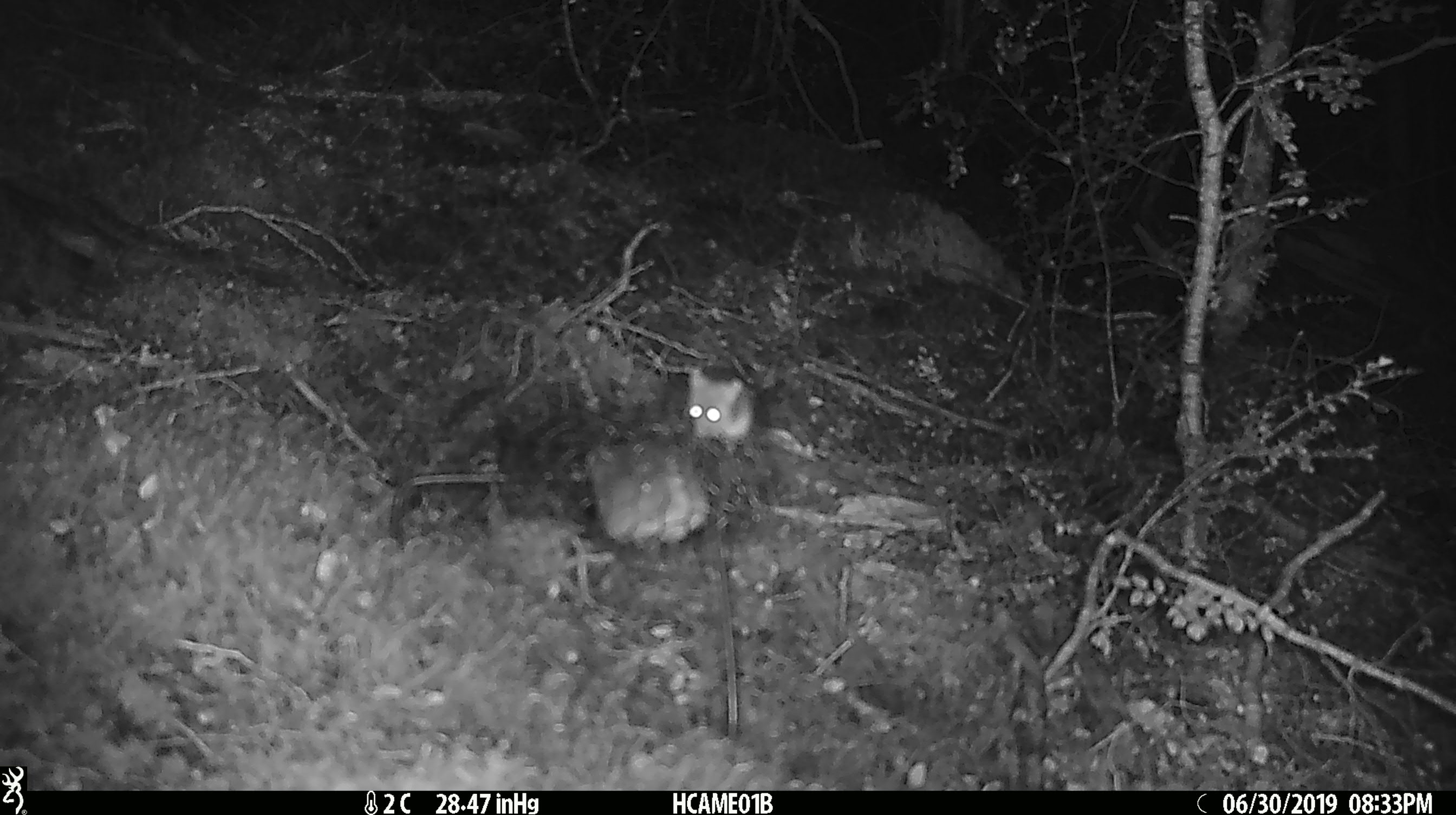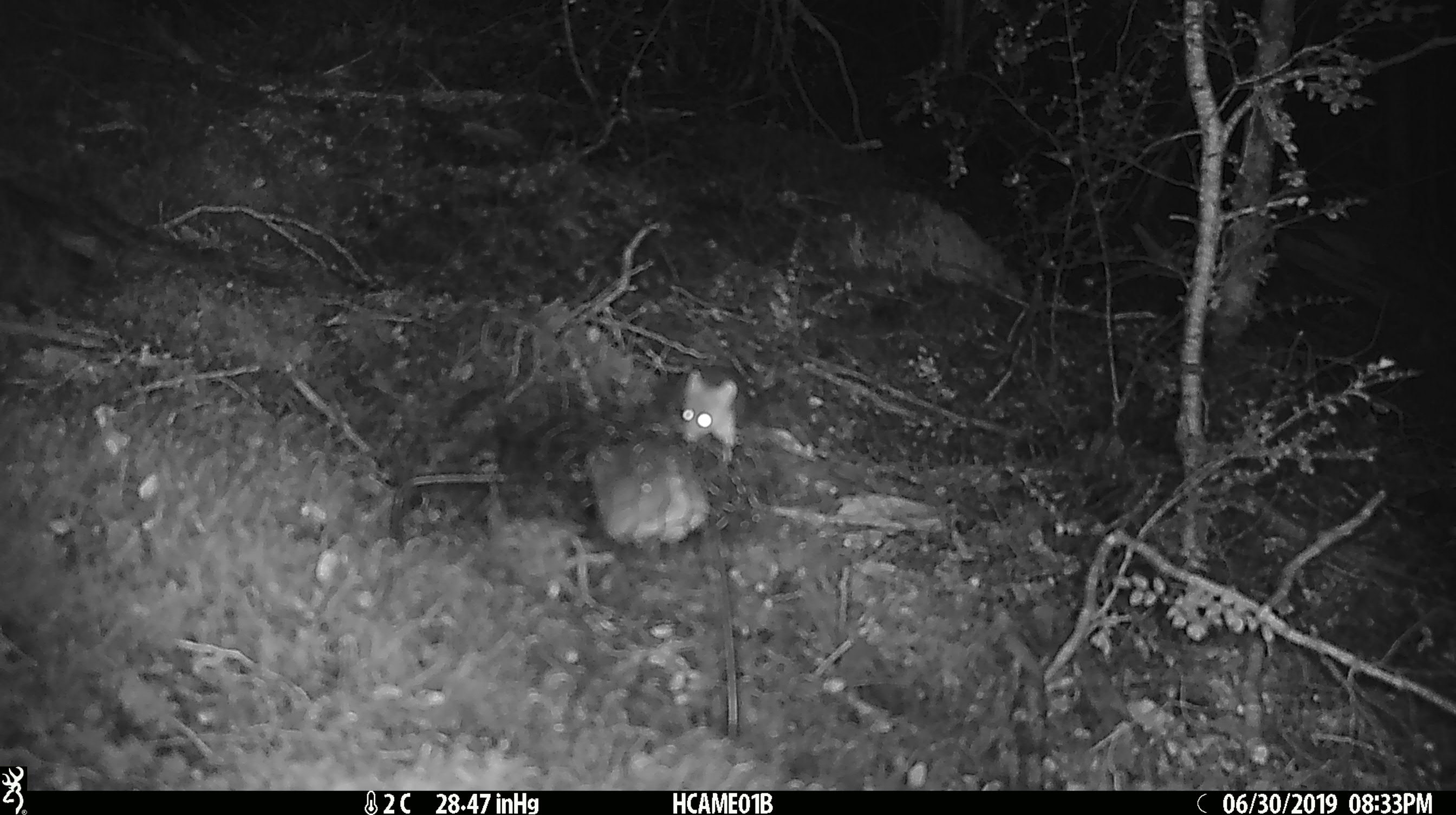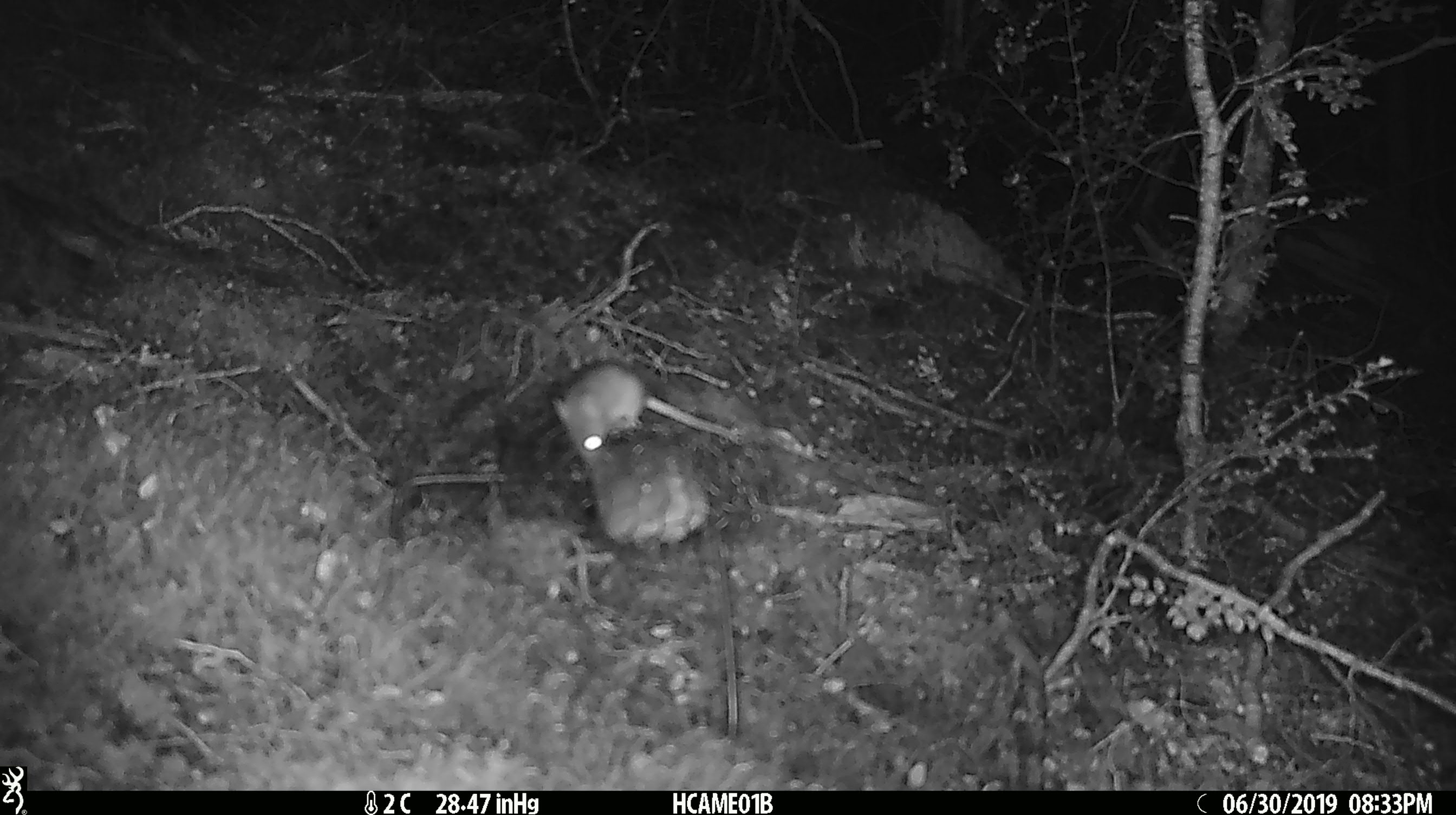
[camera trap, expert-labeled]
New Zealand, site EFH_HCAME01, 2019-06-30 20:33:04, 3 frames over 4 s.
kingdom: Animalia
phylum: Chordata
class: Mammalia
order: Rodentia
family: Muridae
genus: Mus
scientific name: Mus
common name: mouse